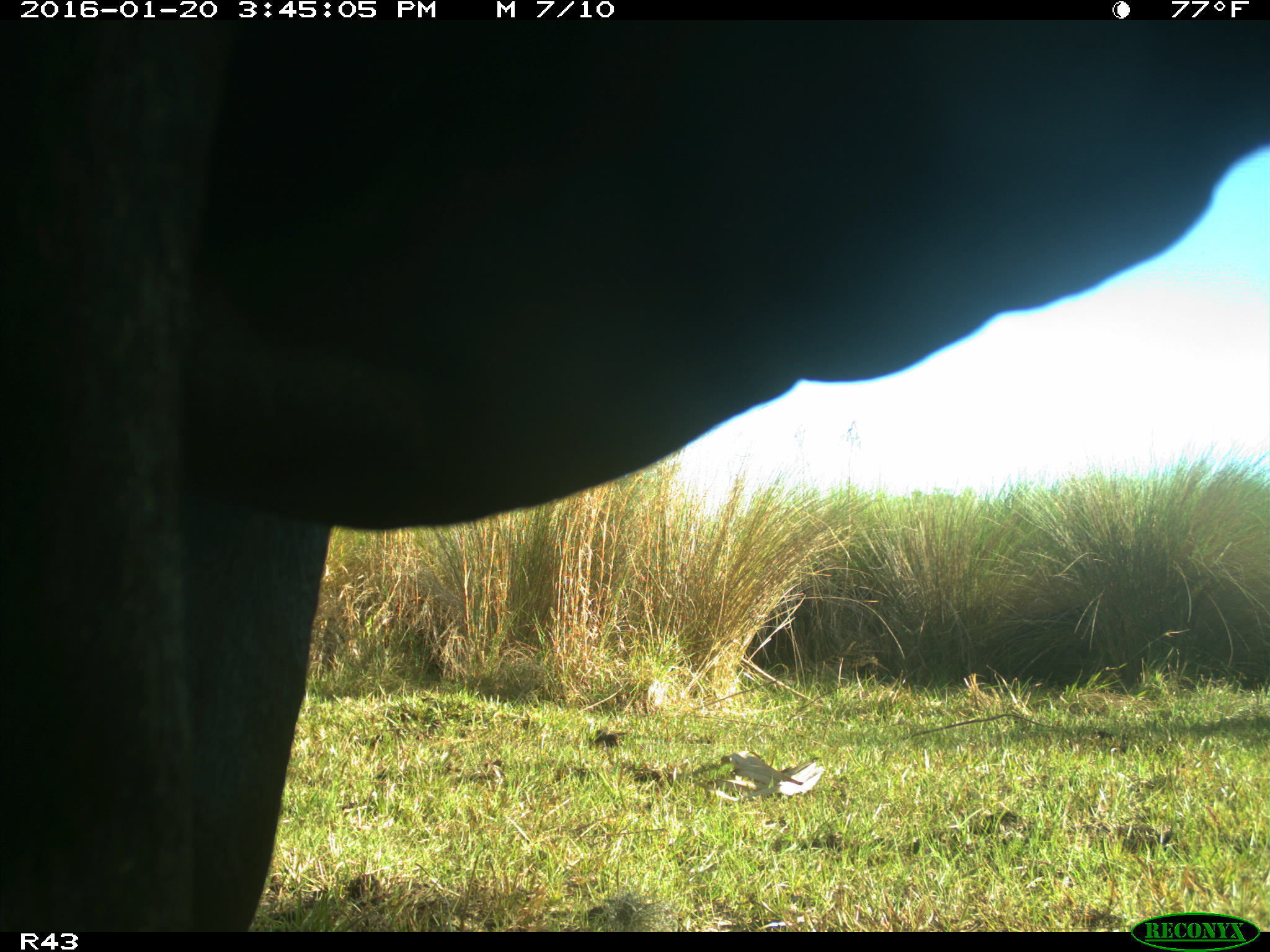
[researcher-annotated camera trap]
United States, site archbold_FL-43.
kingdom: Animalia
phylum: Chordata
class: Mammalia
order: Artiodactyla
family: Bovidae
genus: Bos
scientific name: Bos taurus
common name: domestic cow